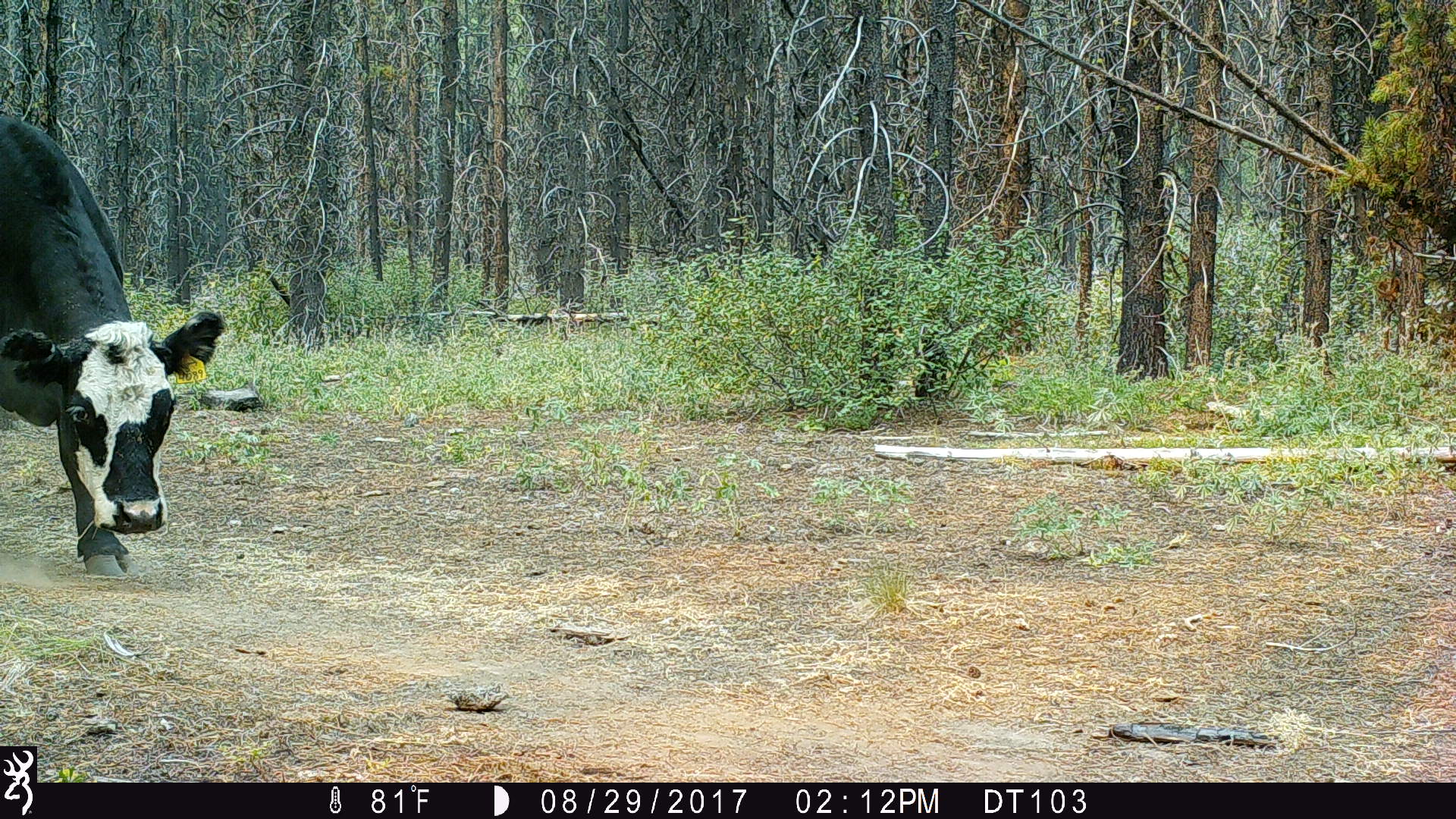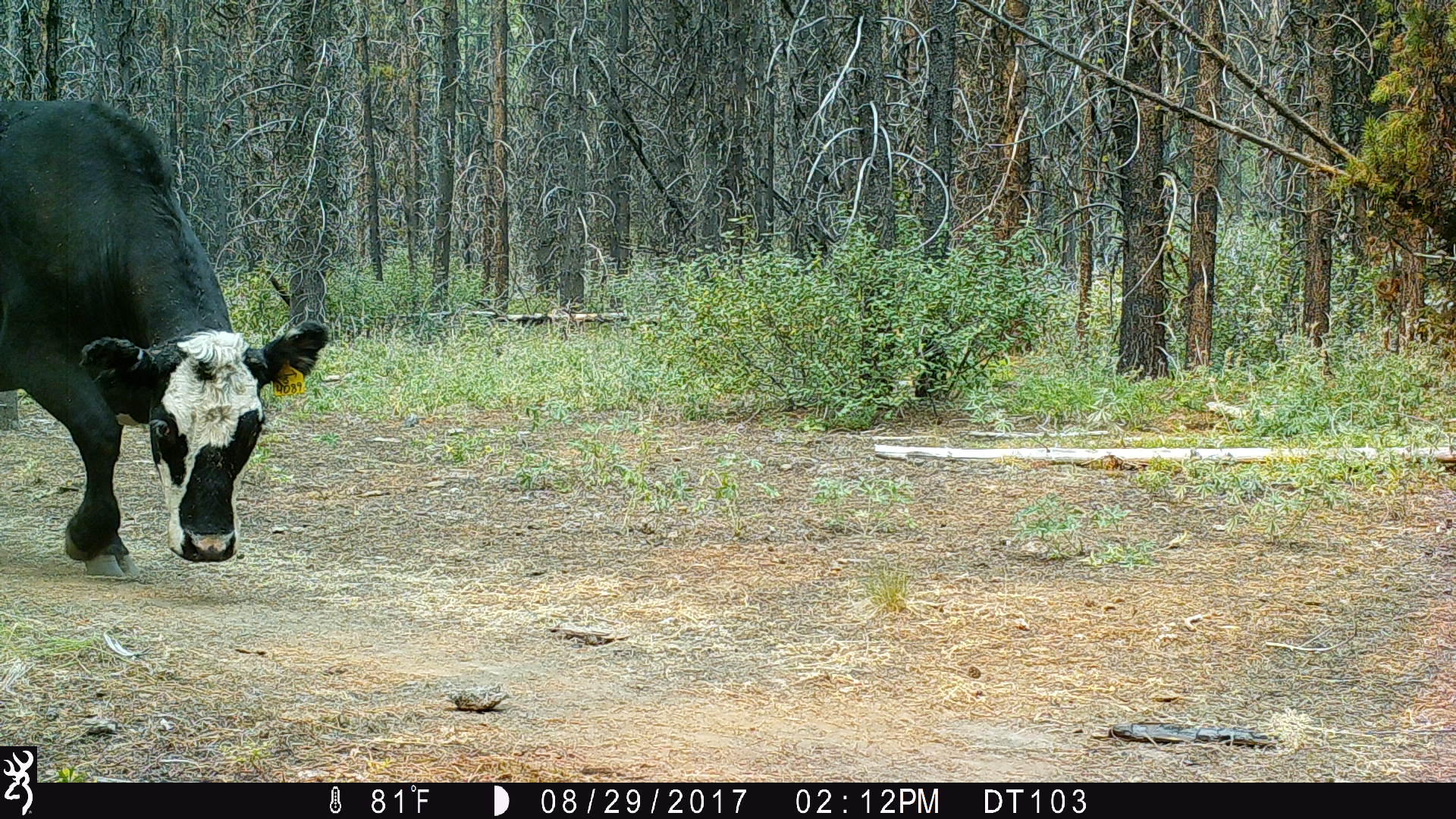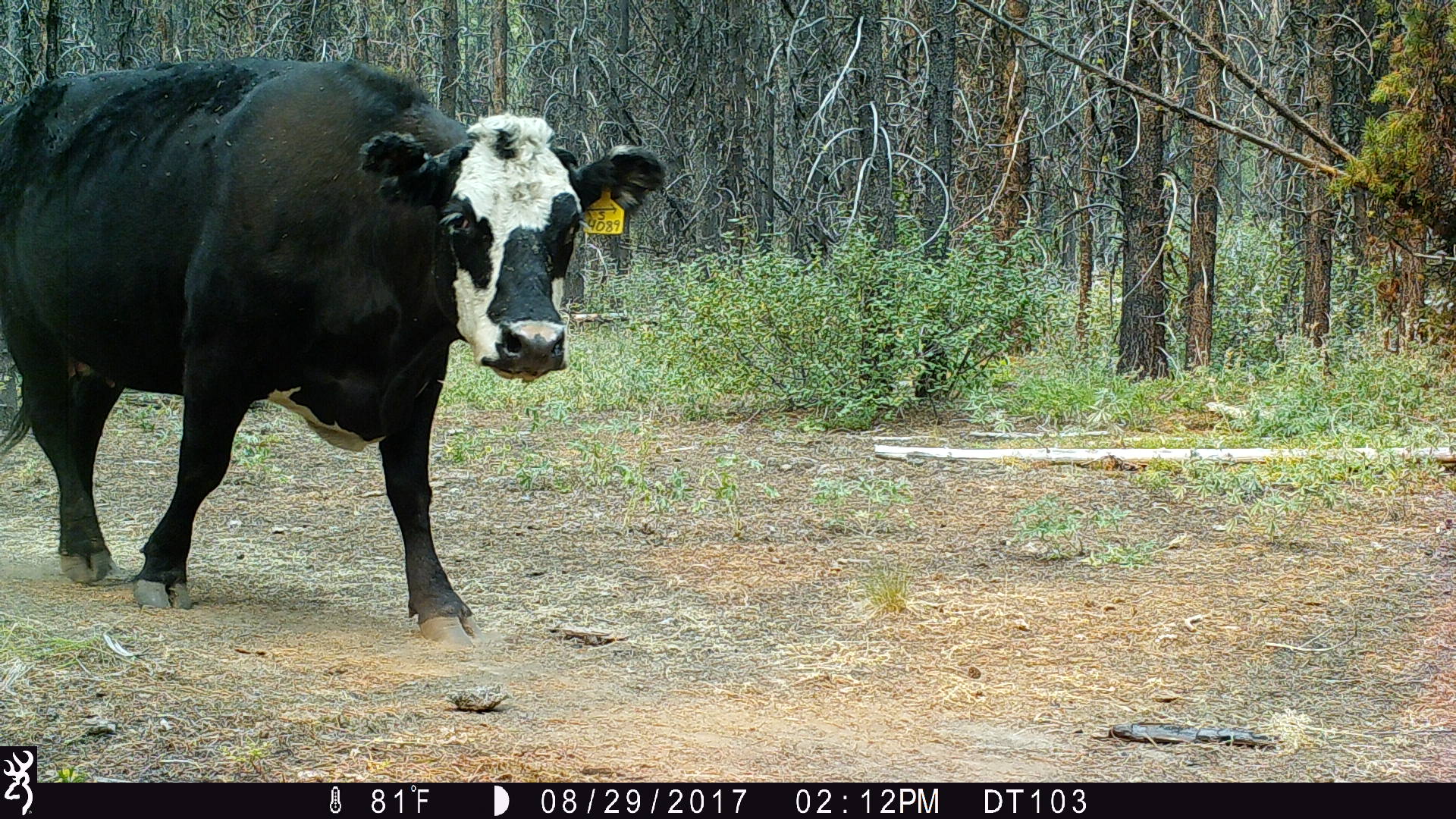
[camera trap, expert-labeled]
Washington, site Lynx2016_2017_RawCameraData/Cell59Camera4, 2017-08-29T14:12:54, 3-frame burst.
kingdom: Animalia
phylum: Chordata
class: Mammalia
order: Artiodactyla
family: Bovidae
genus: Bos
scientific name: Bos taurus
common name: domestic cattle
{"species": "domestic cattle (Bos taurus)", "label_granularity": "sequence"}